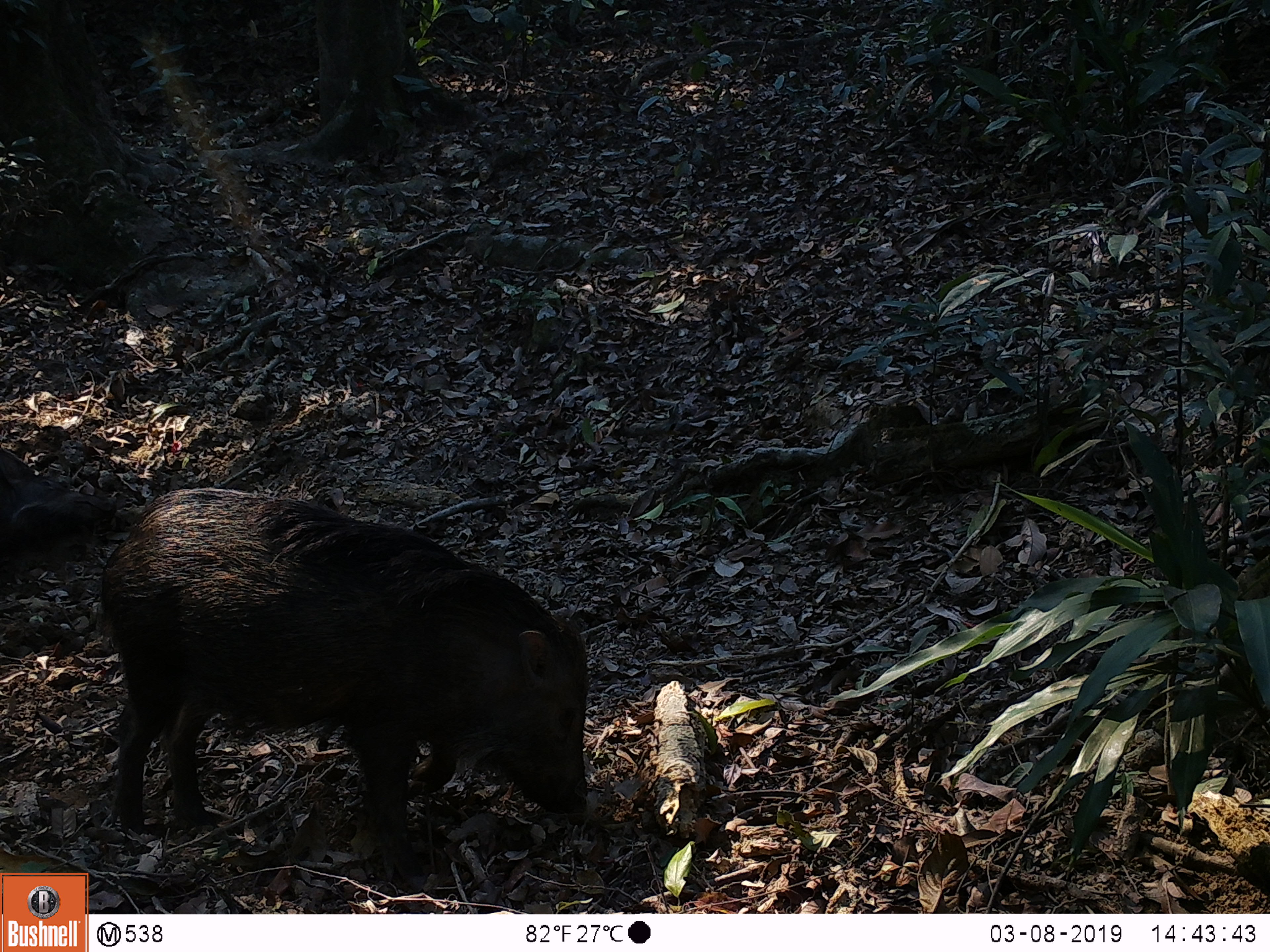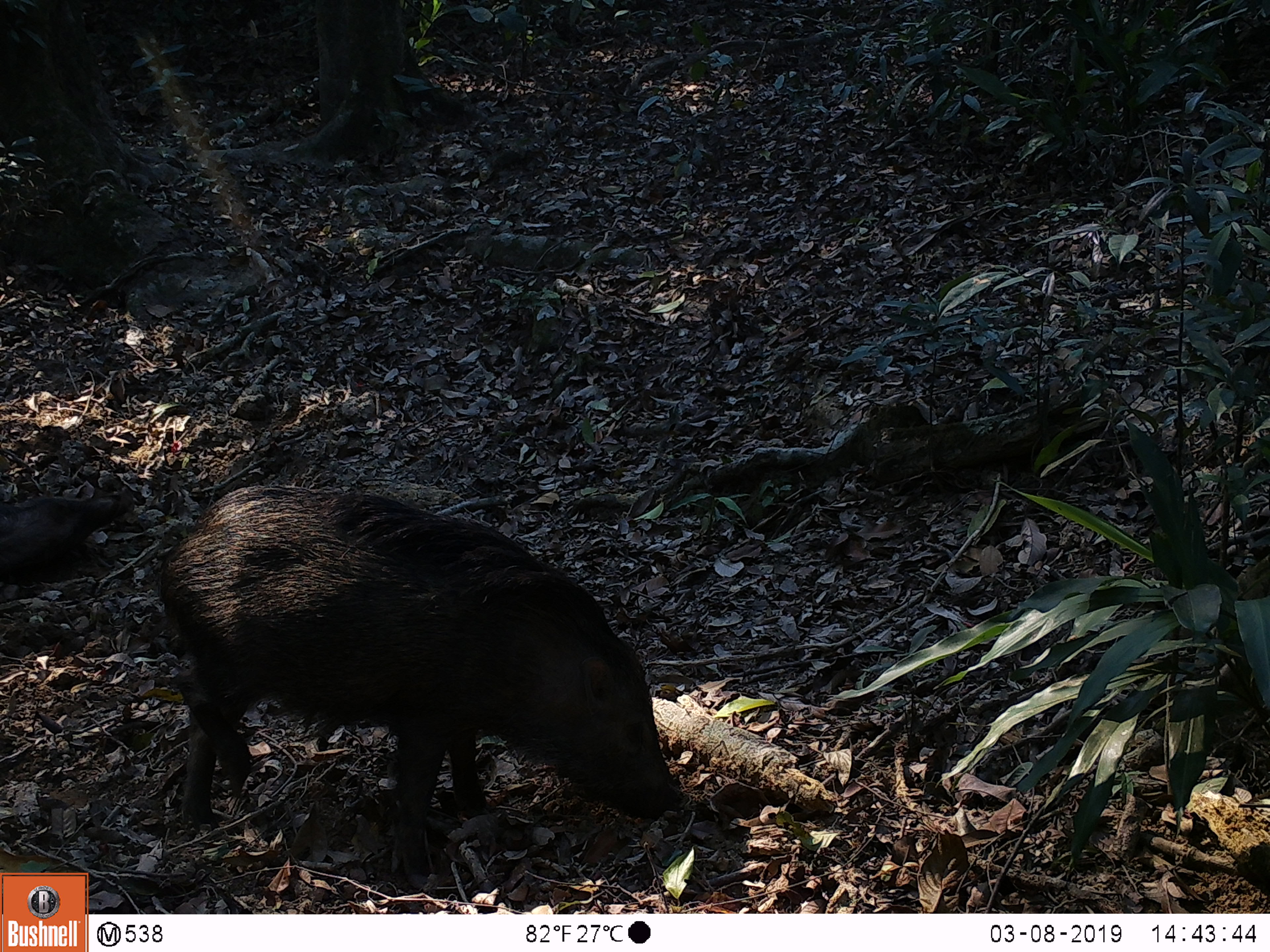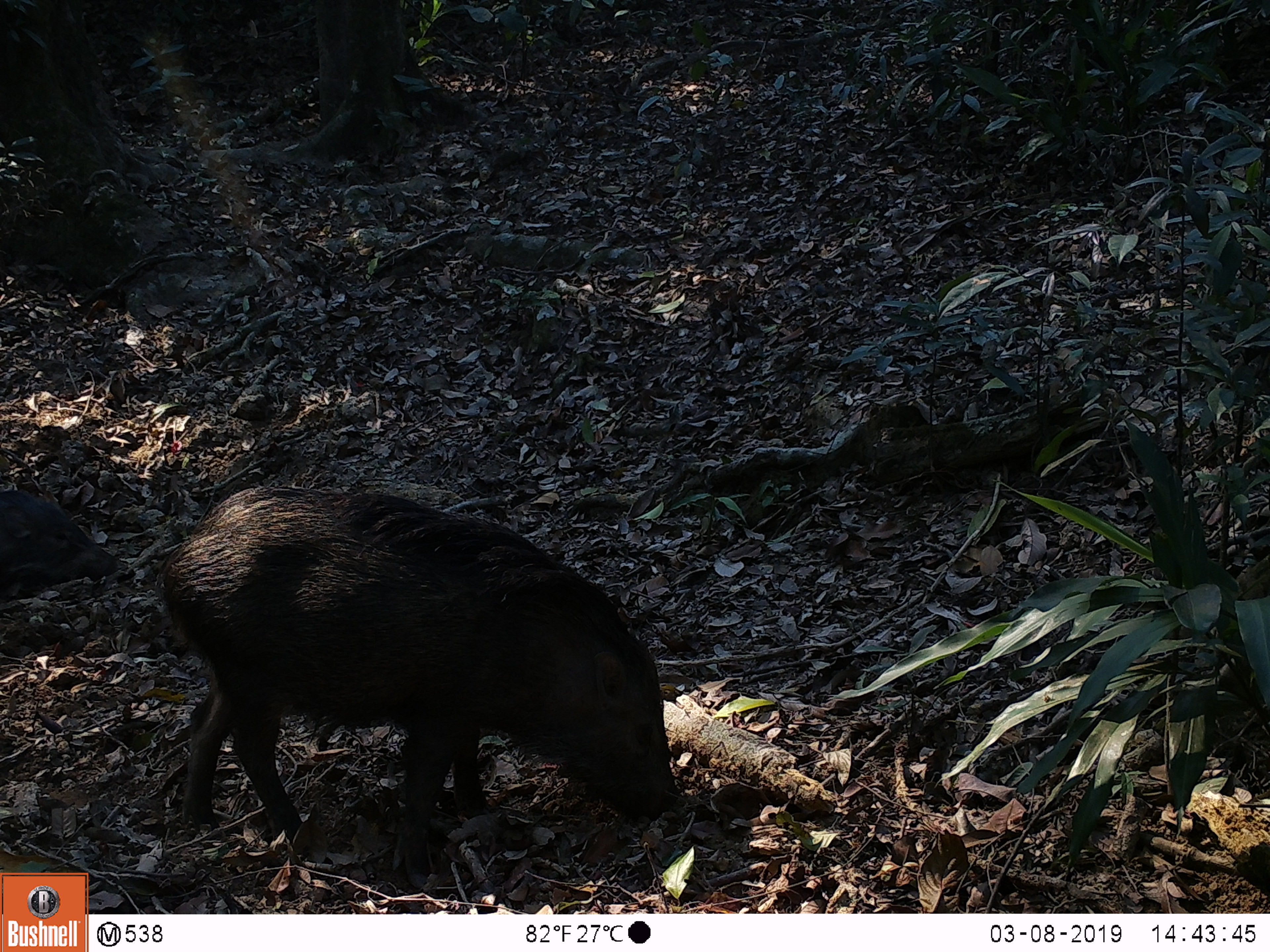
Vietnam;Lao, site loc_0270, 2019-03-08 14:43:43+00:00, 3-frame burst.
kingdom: Animalia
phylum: Chordata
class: Mammalia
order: Artiodactyla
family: Suidae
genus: Sus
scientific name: Sus scrofa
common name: eurasian wild pig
Eurasian wild pig (Sus scrofa). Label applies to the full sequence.